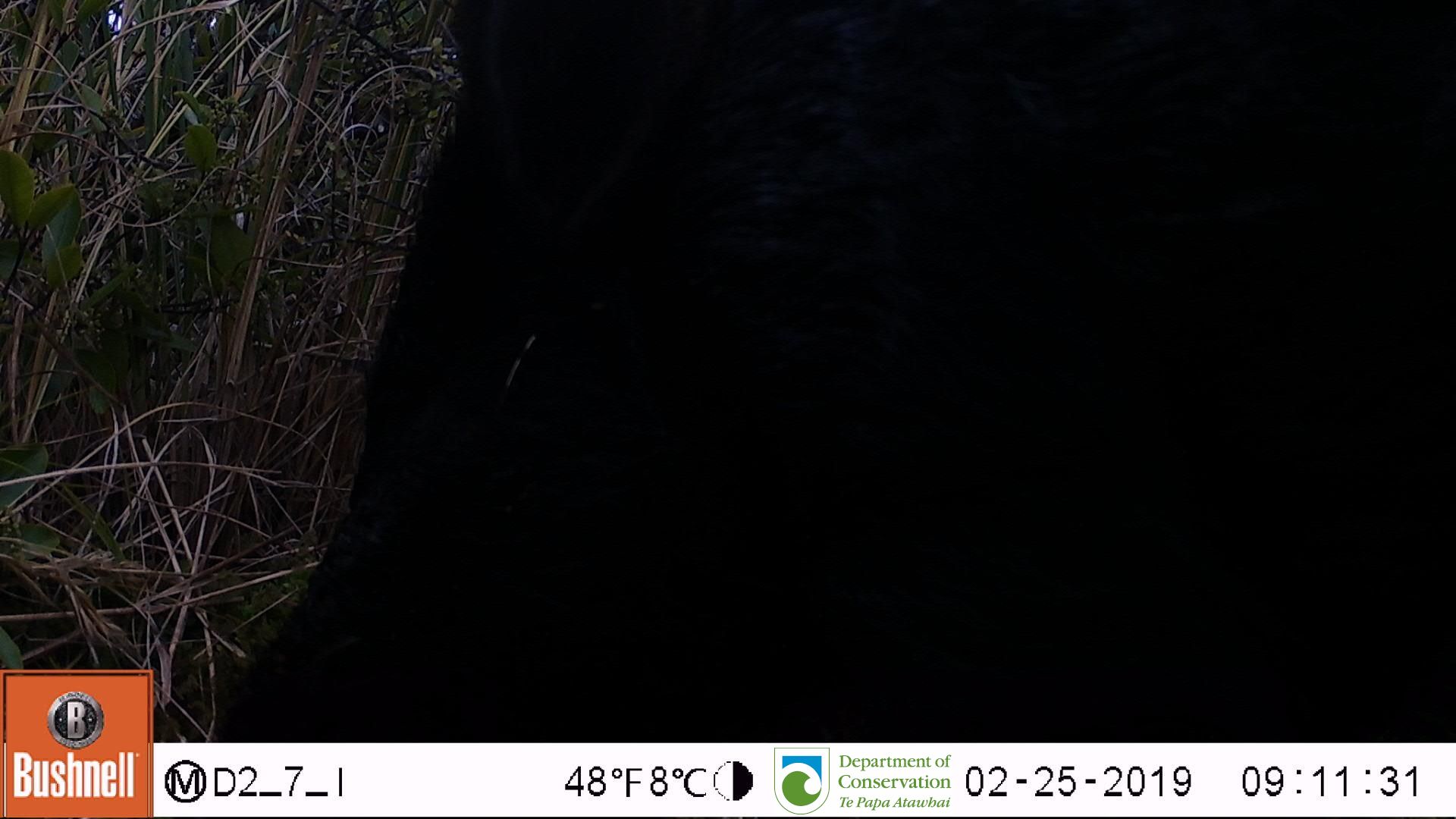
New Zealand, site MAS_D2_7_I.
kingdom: Animalia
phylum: Chordata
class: Mammalia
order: Artiodactyla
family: Suidae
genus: Sus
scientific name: Sus scrofa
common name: pig